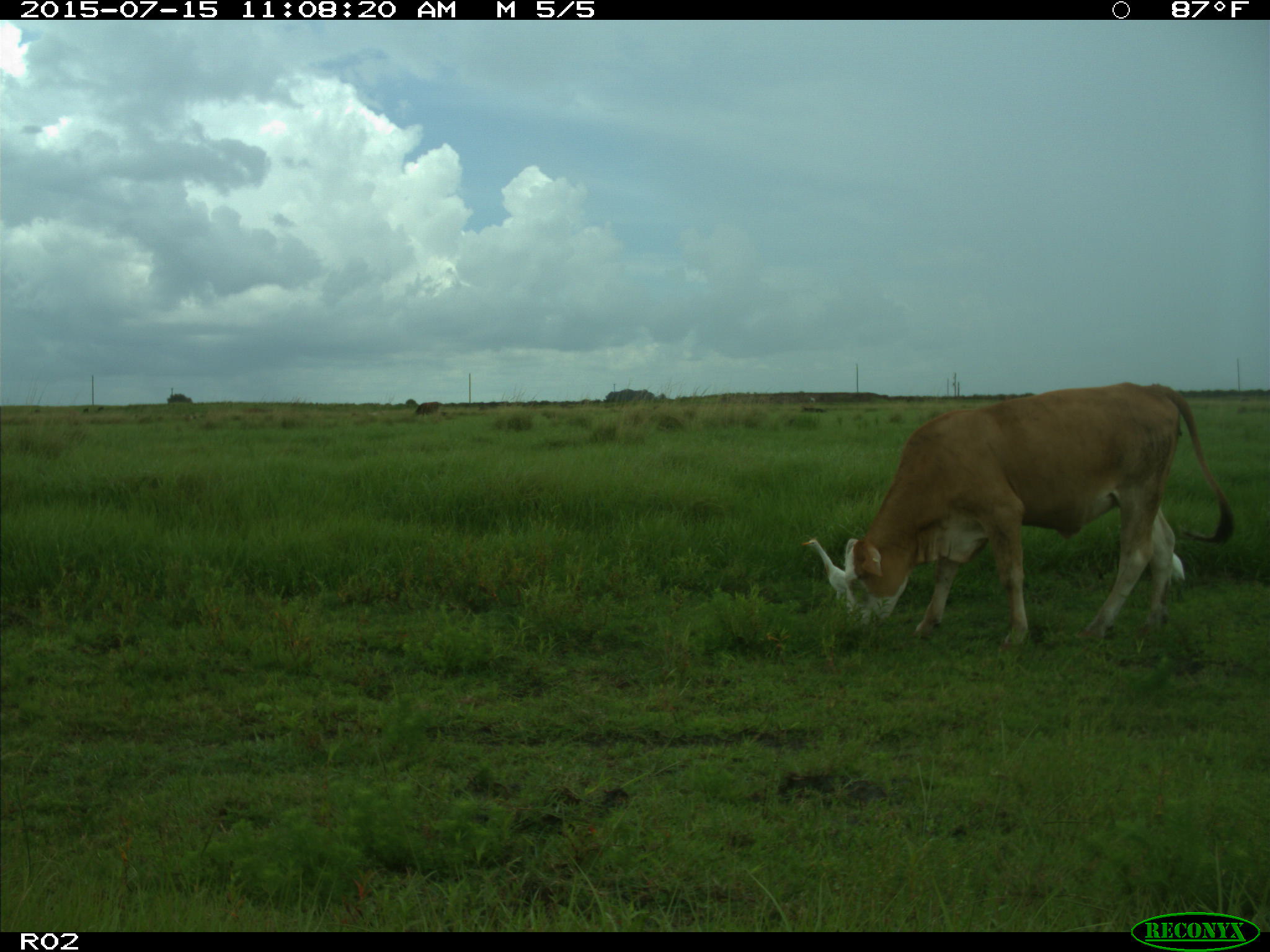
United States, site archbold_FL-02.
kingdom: Animalia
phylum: Chordata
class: Mammalia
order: Artiodactyla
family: Bovidae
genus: Bos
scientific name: Bos taurus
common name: domestic cow